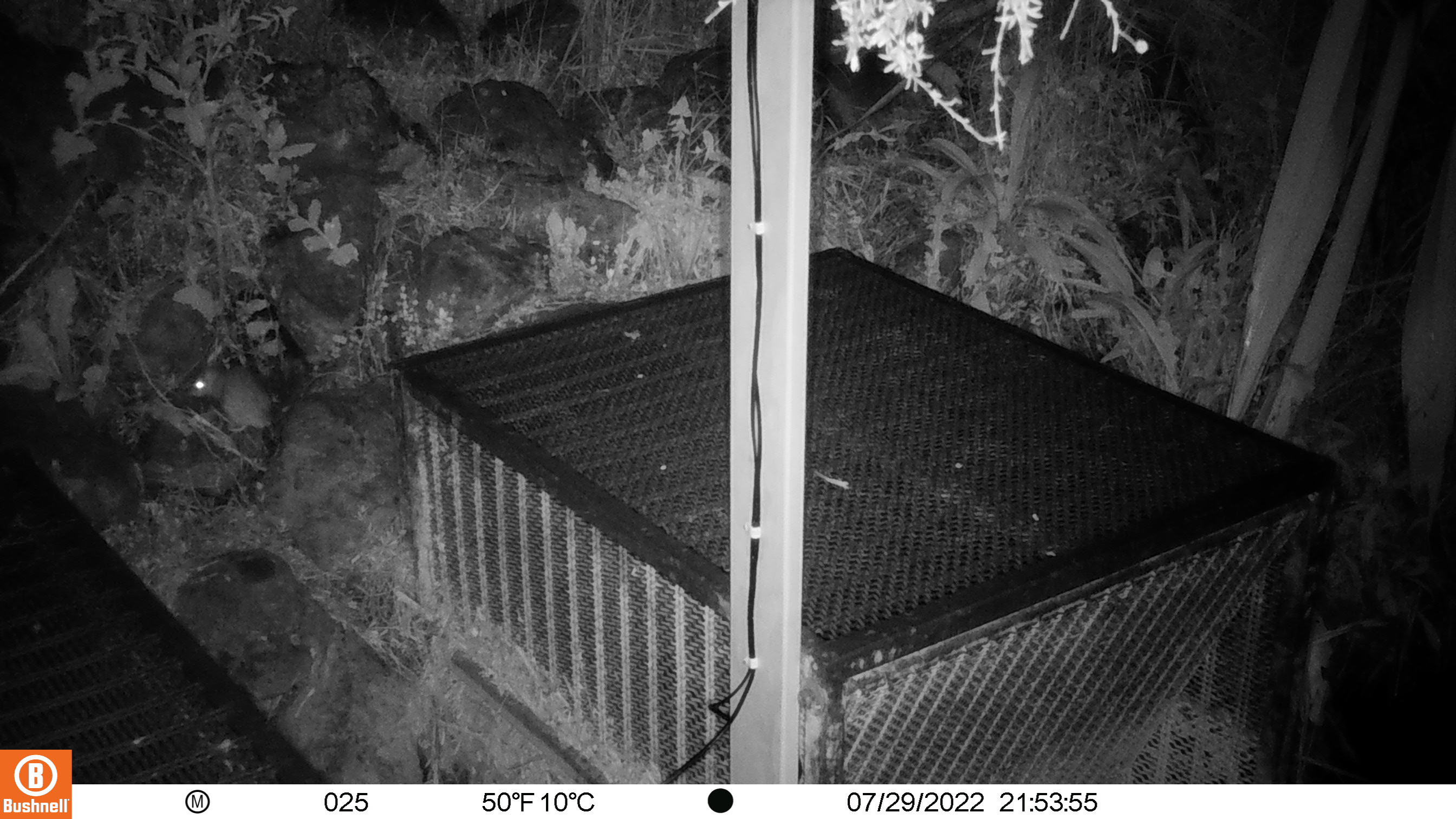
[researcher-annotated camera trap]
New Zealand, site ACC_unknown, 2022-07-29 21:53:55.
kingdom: Animalia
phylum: Chordata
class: Mammalia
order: Rodentia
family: Muridae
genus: Rattus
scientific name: Rattus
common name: rat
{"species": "rat (Rattus)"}